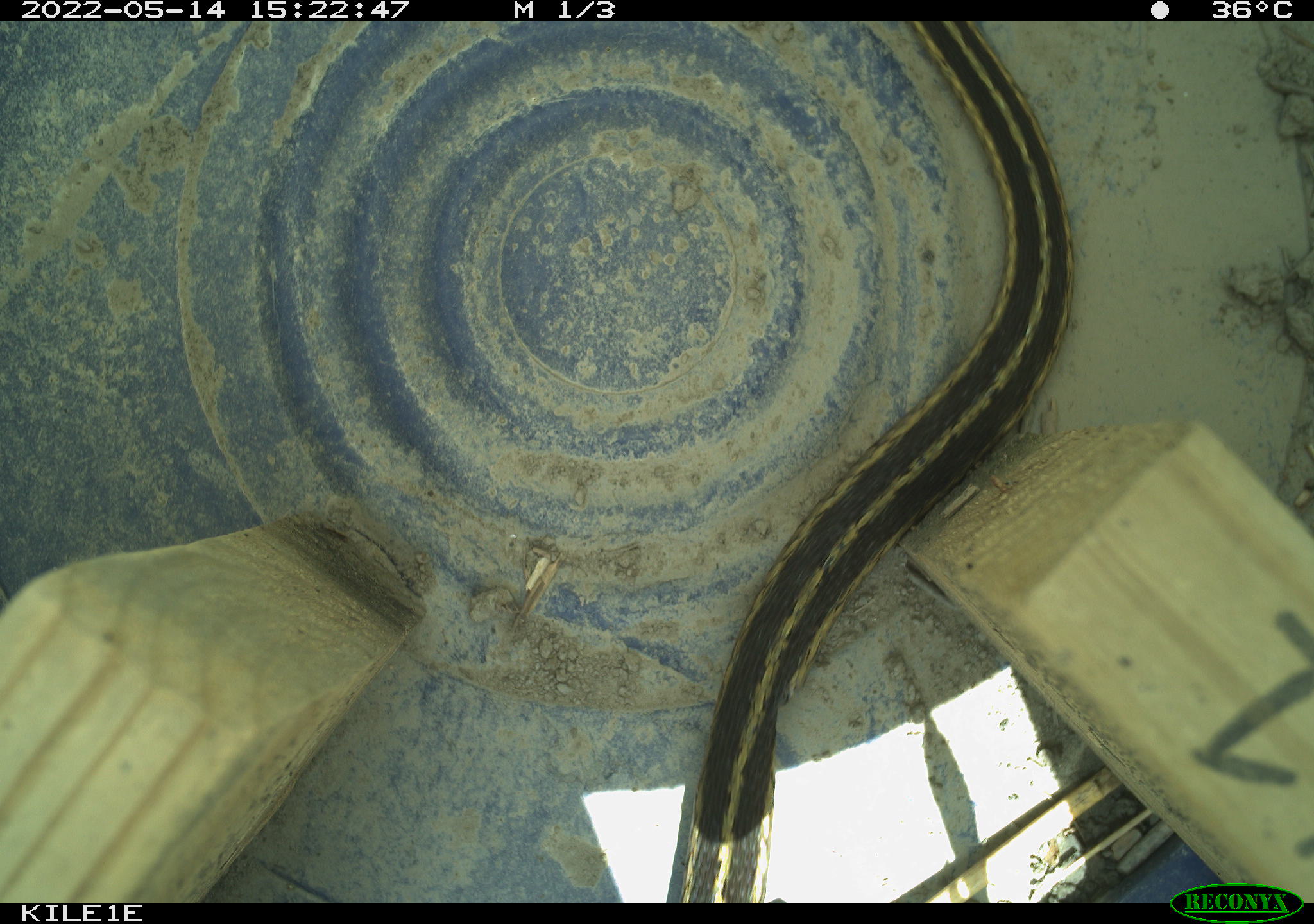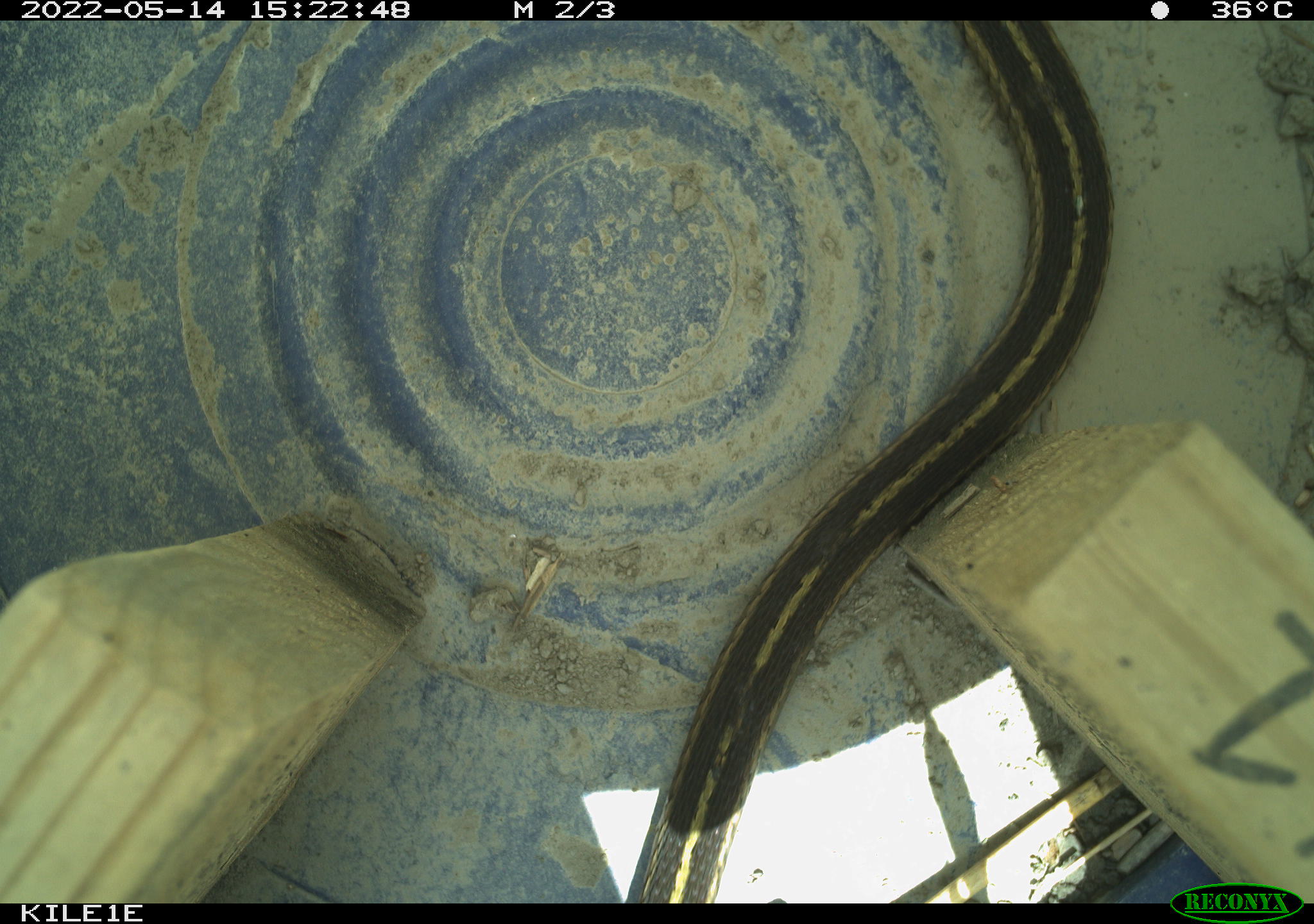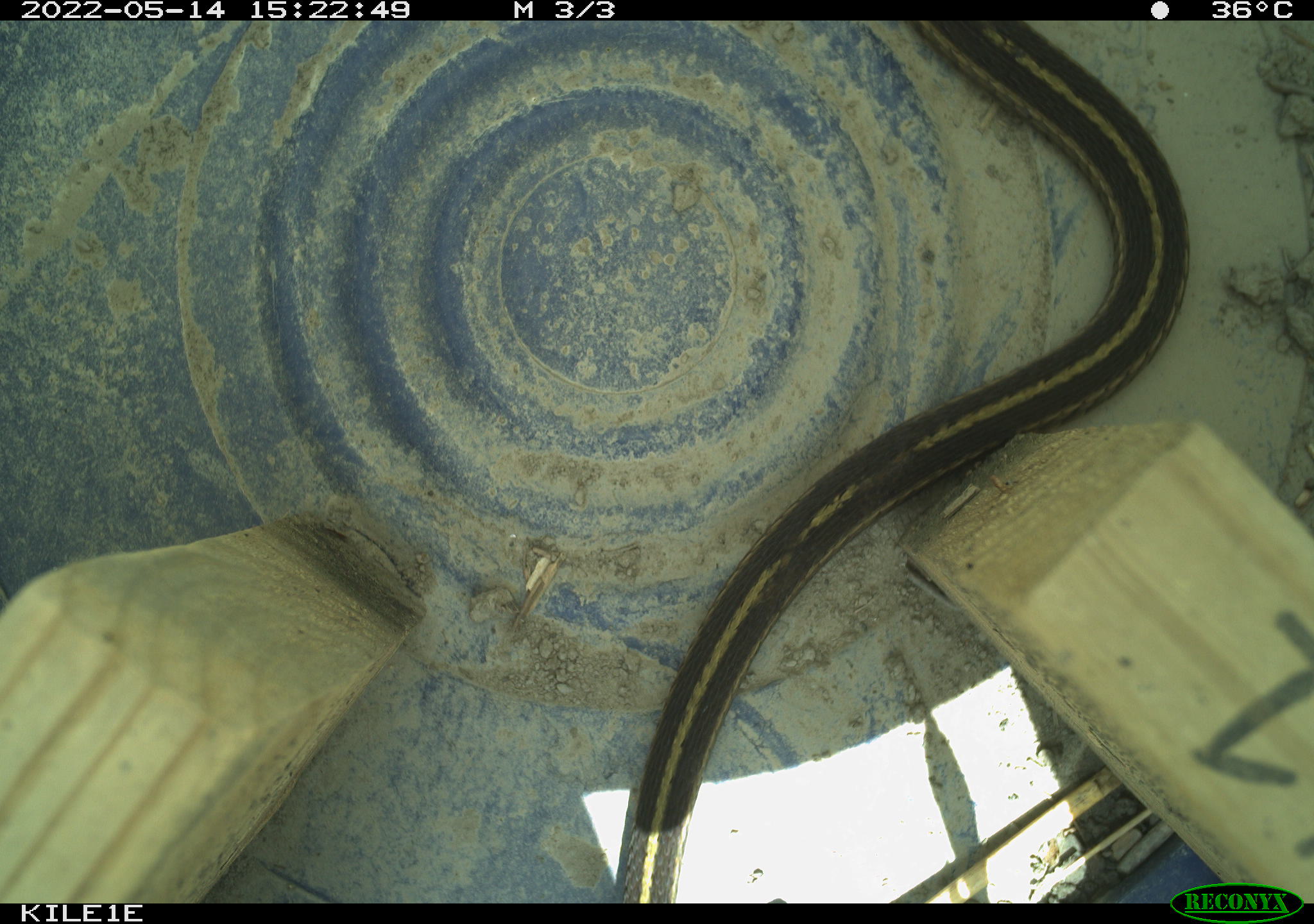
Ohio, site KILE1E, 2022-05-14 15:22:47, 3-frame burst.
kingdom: Animalia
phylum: Chordata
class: Reptilia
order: Squamata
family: Colubridae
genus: Thamnophis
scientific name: Thamnophis sirtalis sirtalis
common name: eastern gartersnake